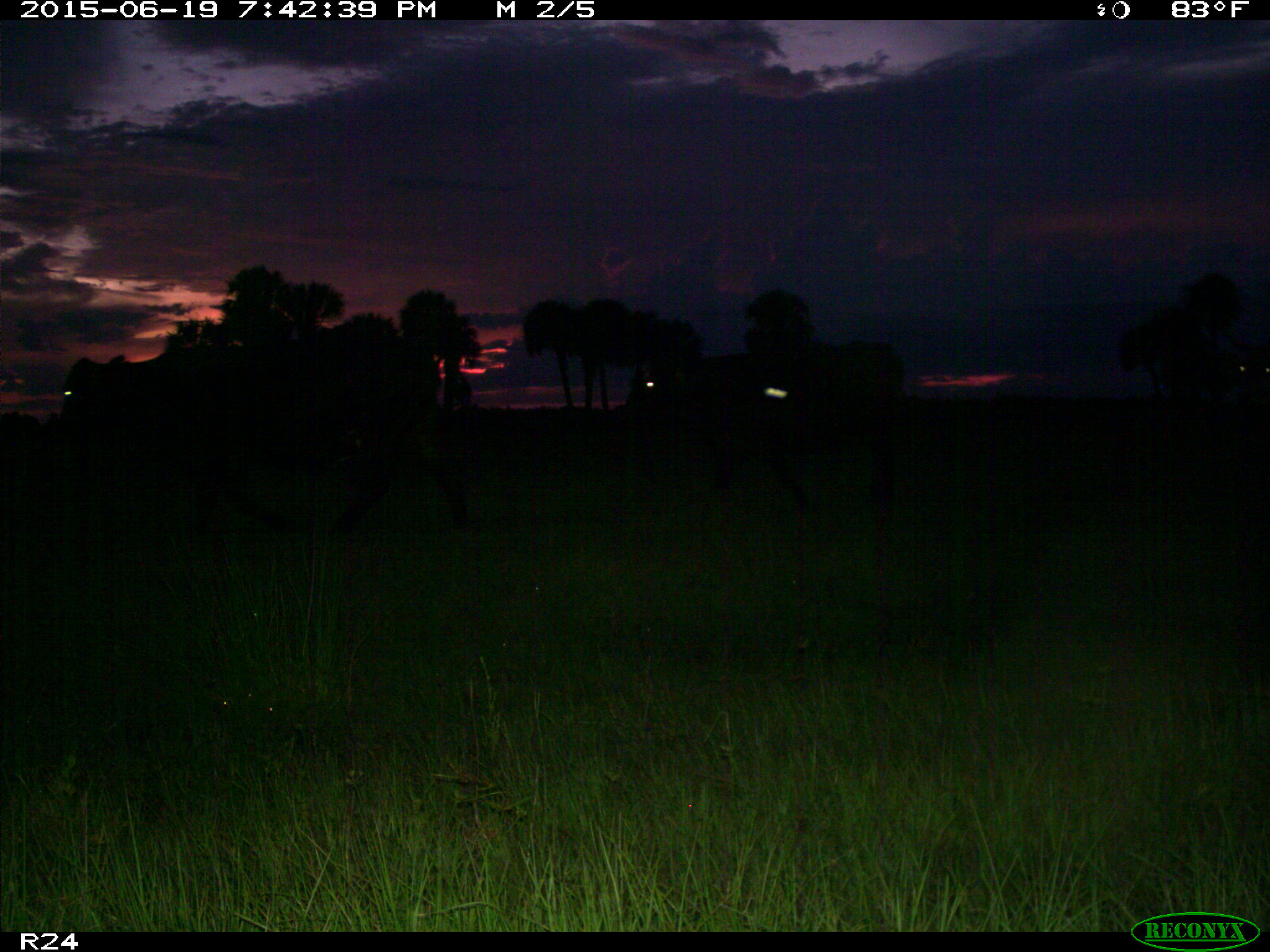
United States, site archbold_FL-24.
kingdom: Animalia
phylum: Chordata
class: Mammalia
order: Artiodactyla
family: Bovidae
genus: Bos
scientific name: Bos taurus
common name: domestic cow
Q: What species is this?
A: Bos taurus (domestic cow).